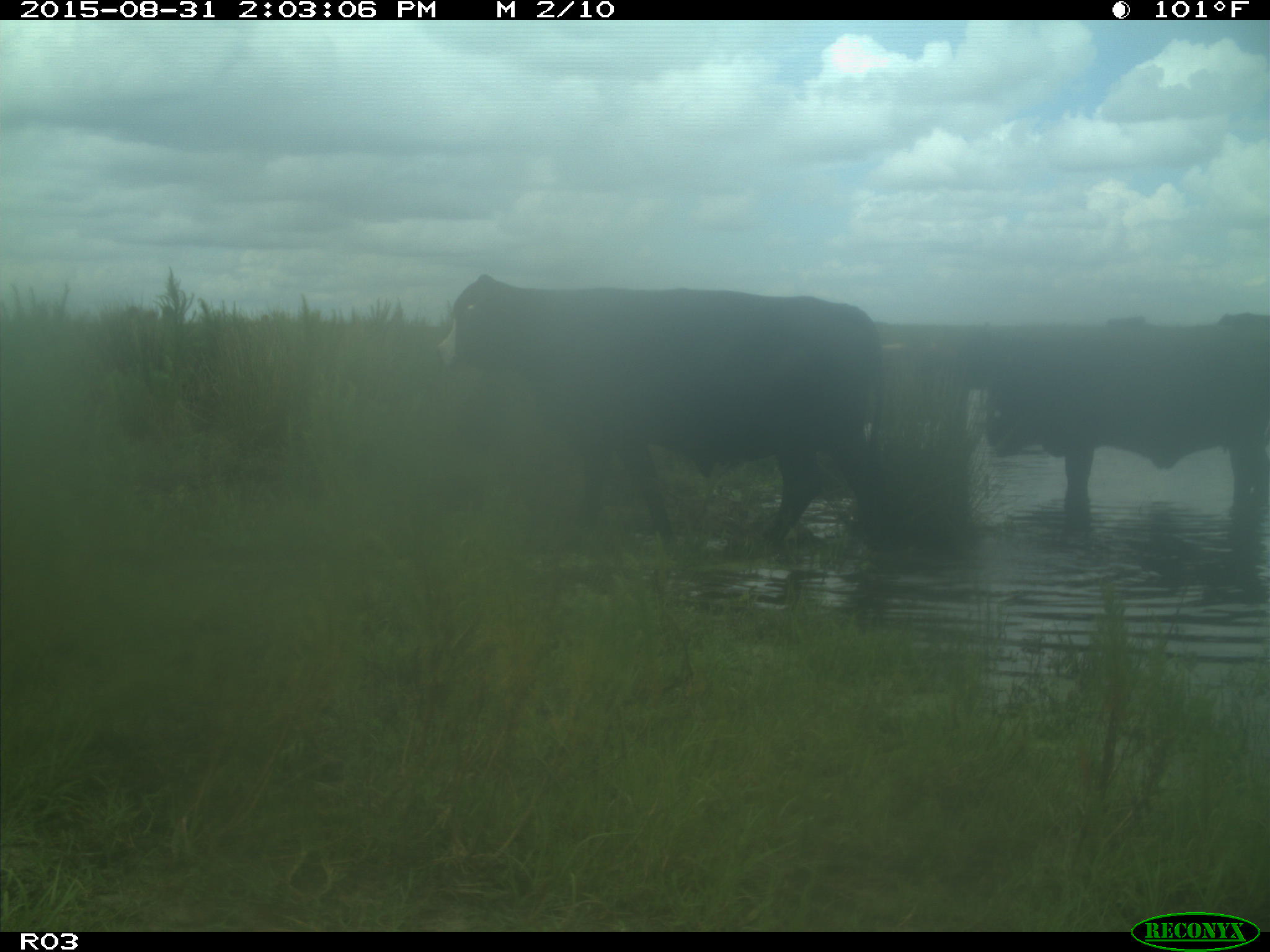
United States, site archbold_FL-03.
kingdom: Animalia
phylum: Chordata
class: Mammalia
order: Artiodactyla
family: Bovidae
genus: Bos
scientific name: Bos taurus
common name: domestic cow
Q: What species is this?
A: Bos taurus (domestic cow).